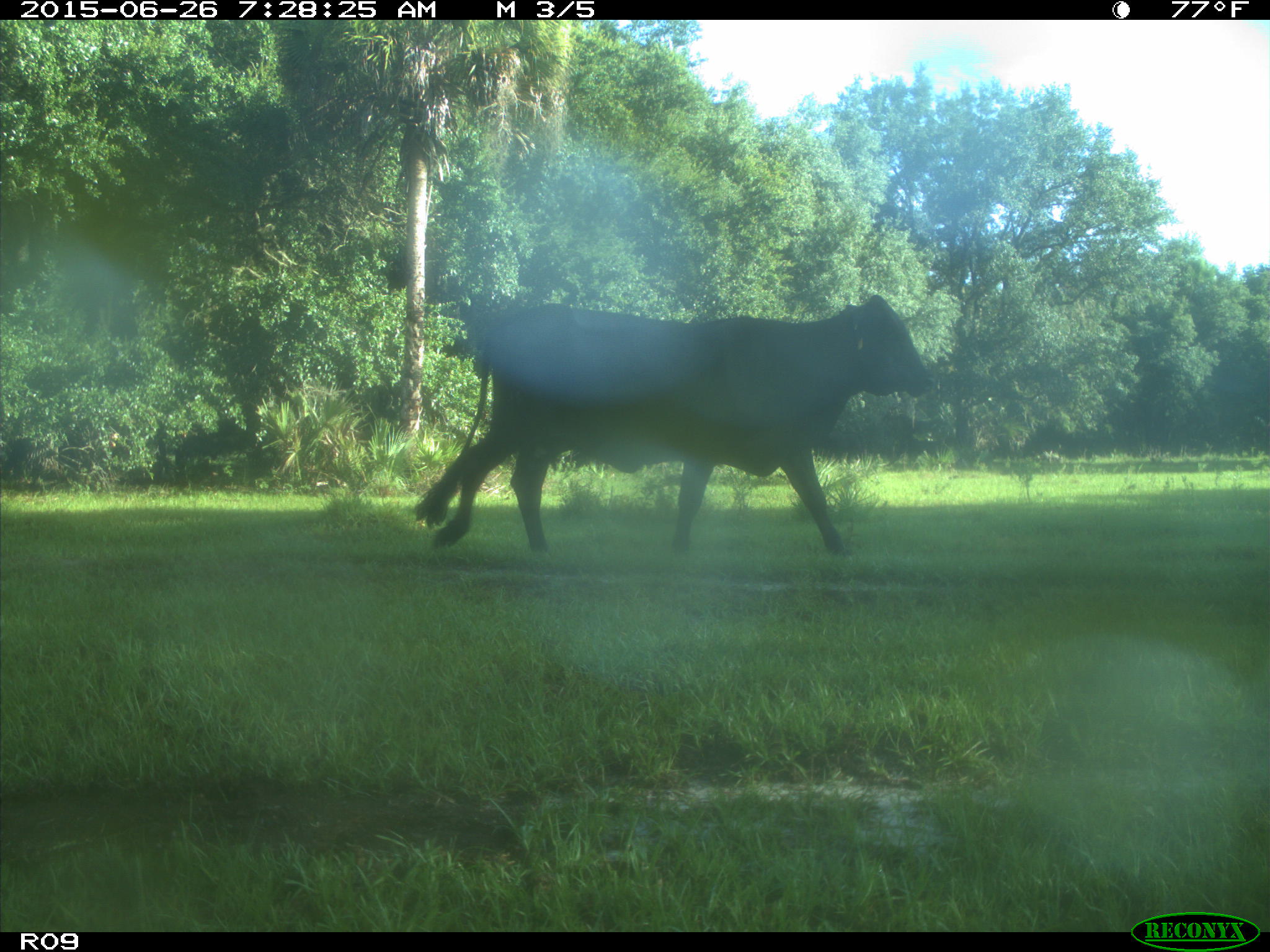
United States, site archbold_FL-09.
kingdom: Animalia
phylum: Chordata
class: Mammalia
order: Artiodactyla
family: Bovidae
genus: Bos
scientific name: Bos taurus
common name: domestic cow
Bos taurus (domestic cow).